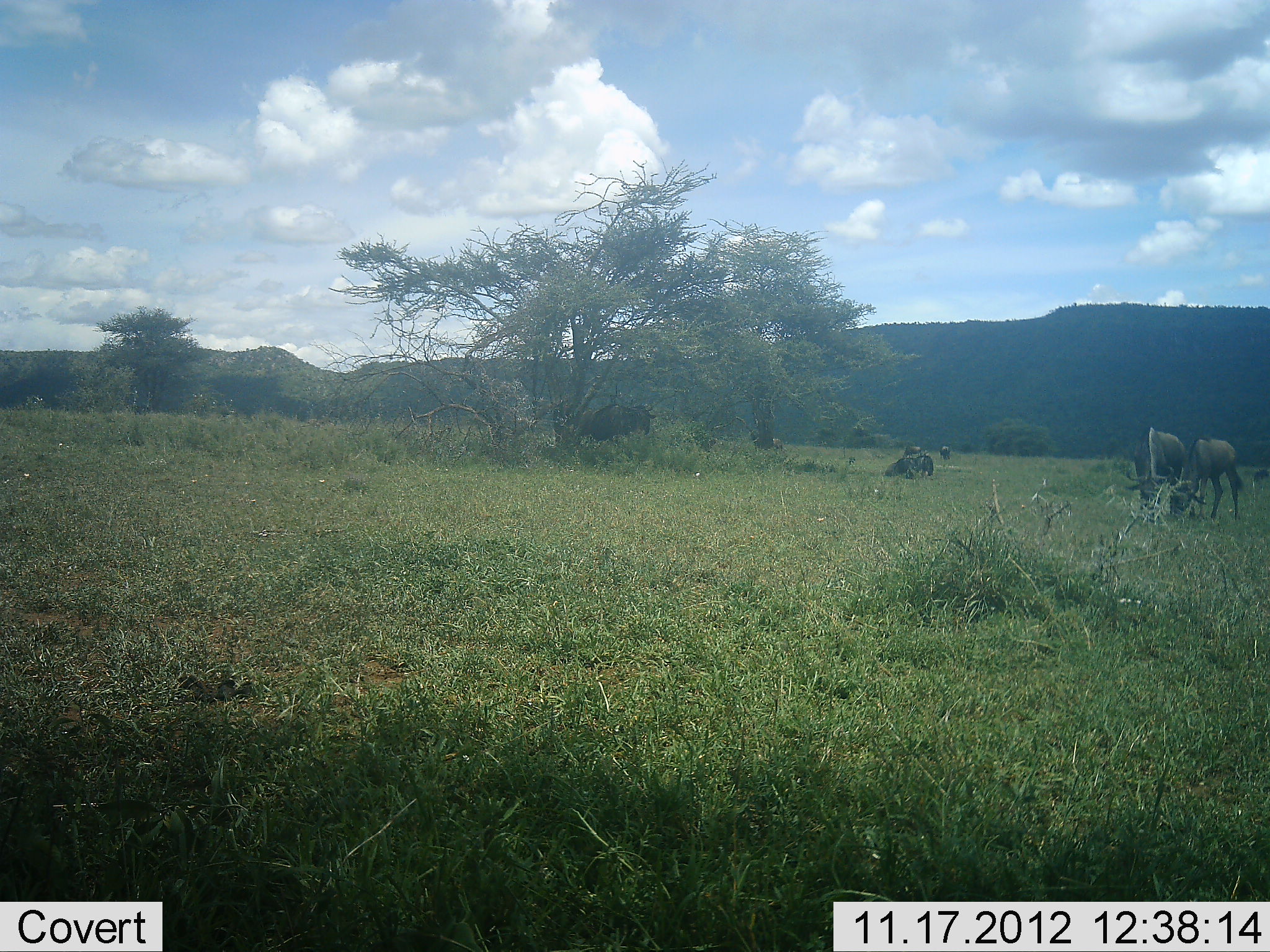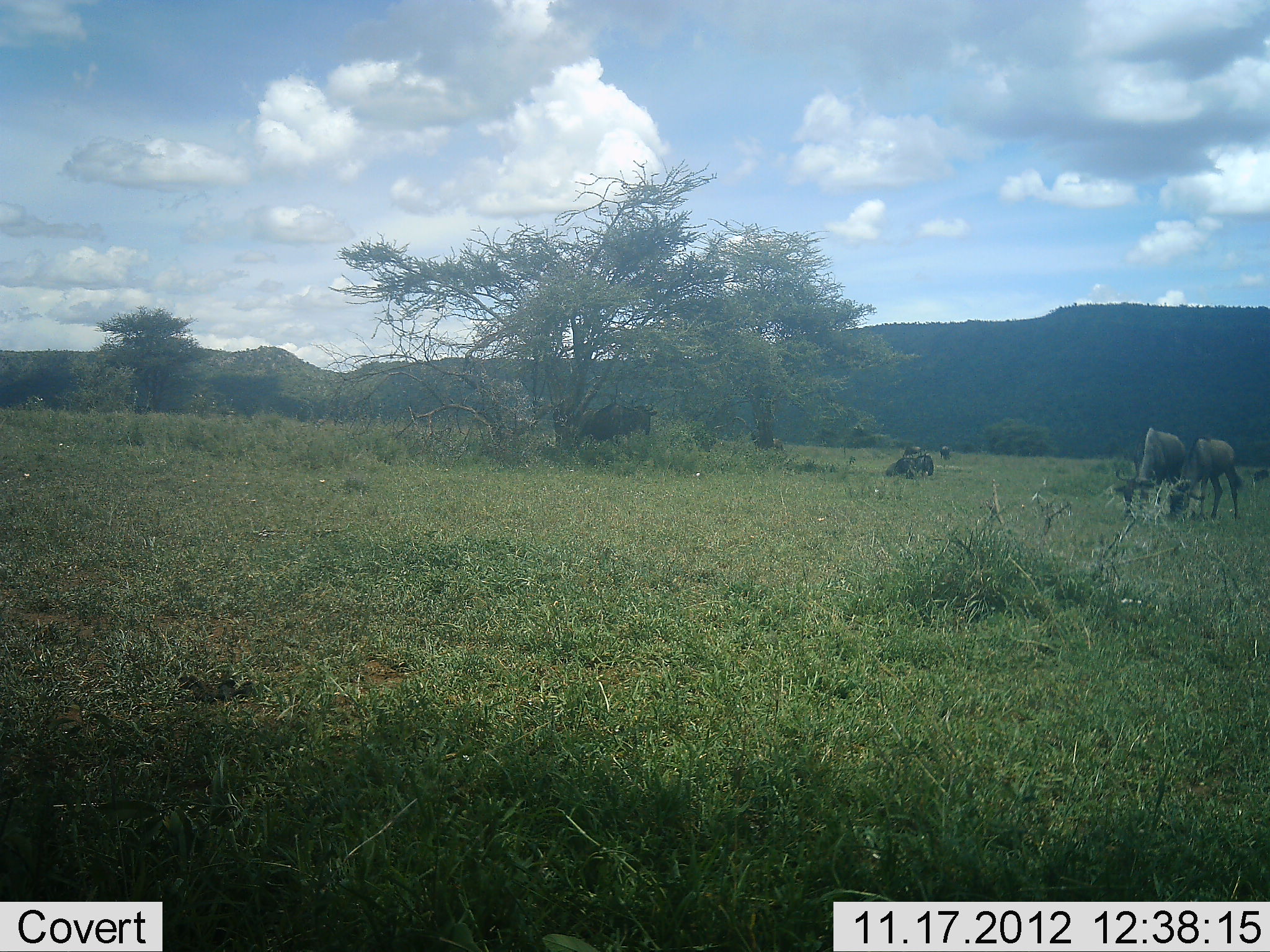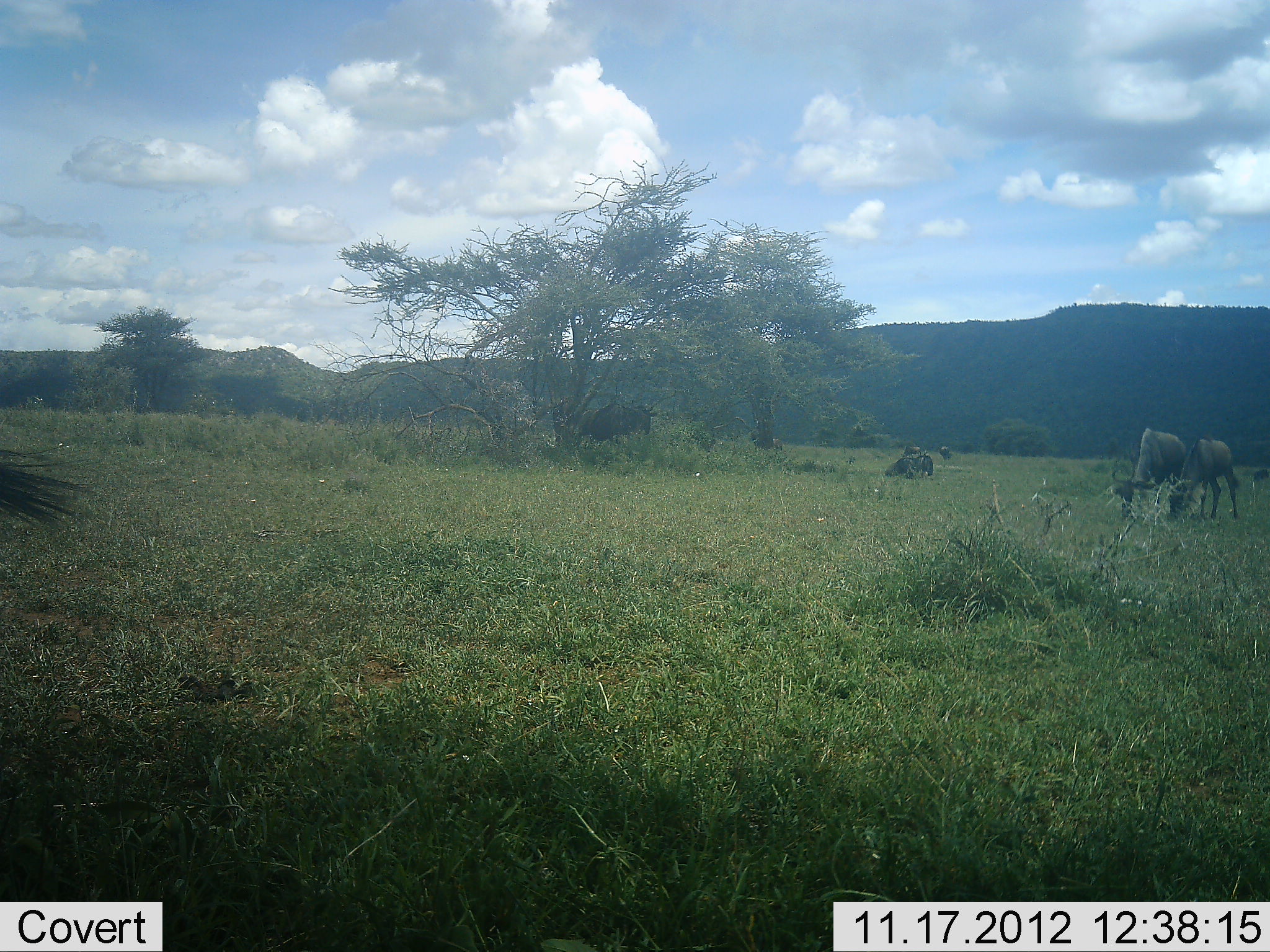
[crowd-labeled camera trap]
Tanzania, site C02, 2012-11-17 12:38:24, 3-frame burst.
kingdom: Animalia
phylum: Chordata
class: Mammalia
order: Artiodactyla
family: Bovidae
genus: Connochaetes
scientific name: Connochaetes taurinus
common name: blue wildebeest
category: wildebeest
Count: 6.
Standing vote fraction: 50%.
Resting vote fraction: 20%.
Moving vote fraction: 20%.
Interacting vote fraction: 0%.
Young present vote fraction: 0%.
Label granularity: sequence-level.